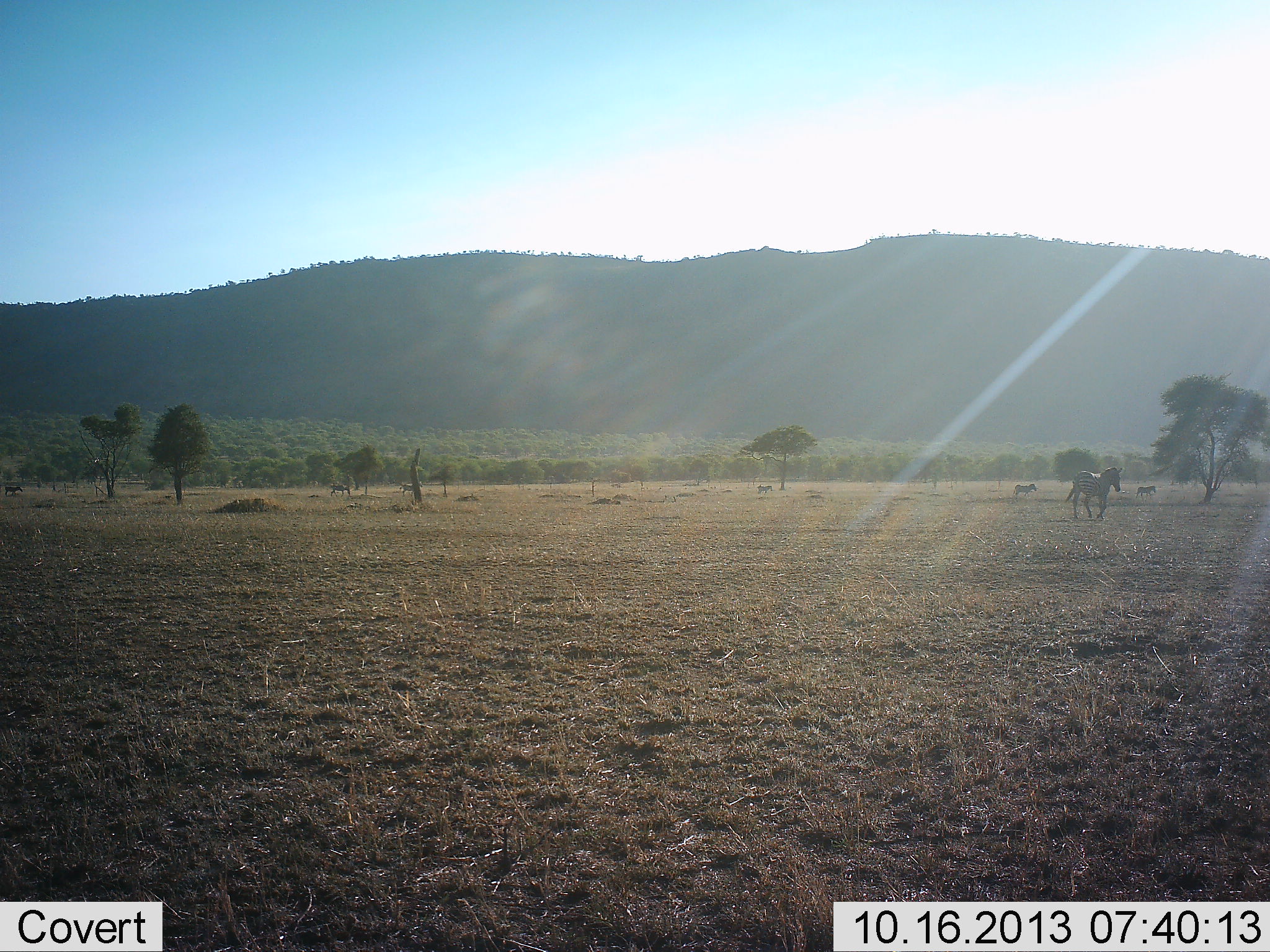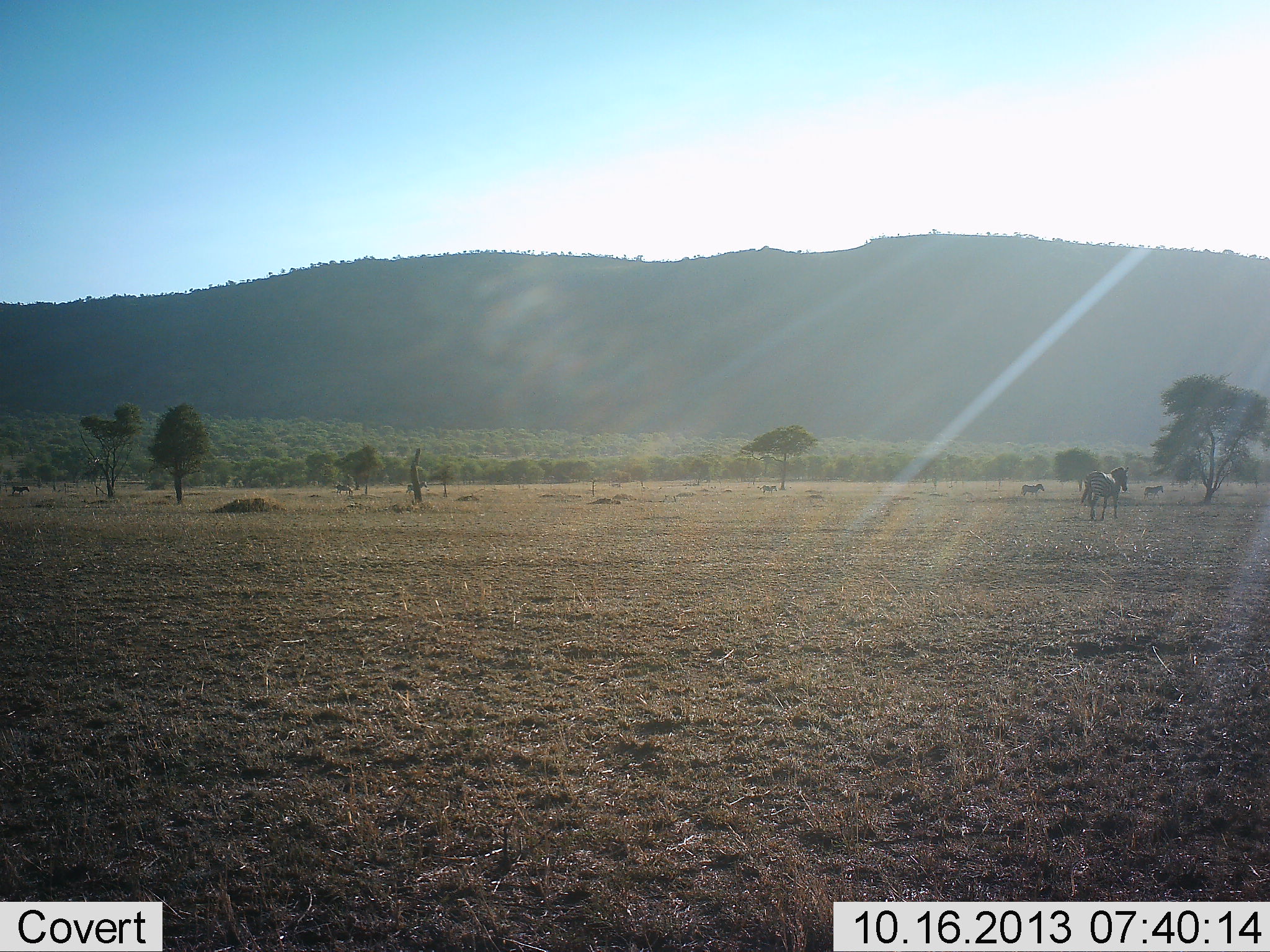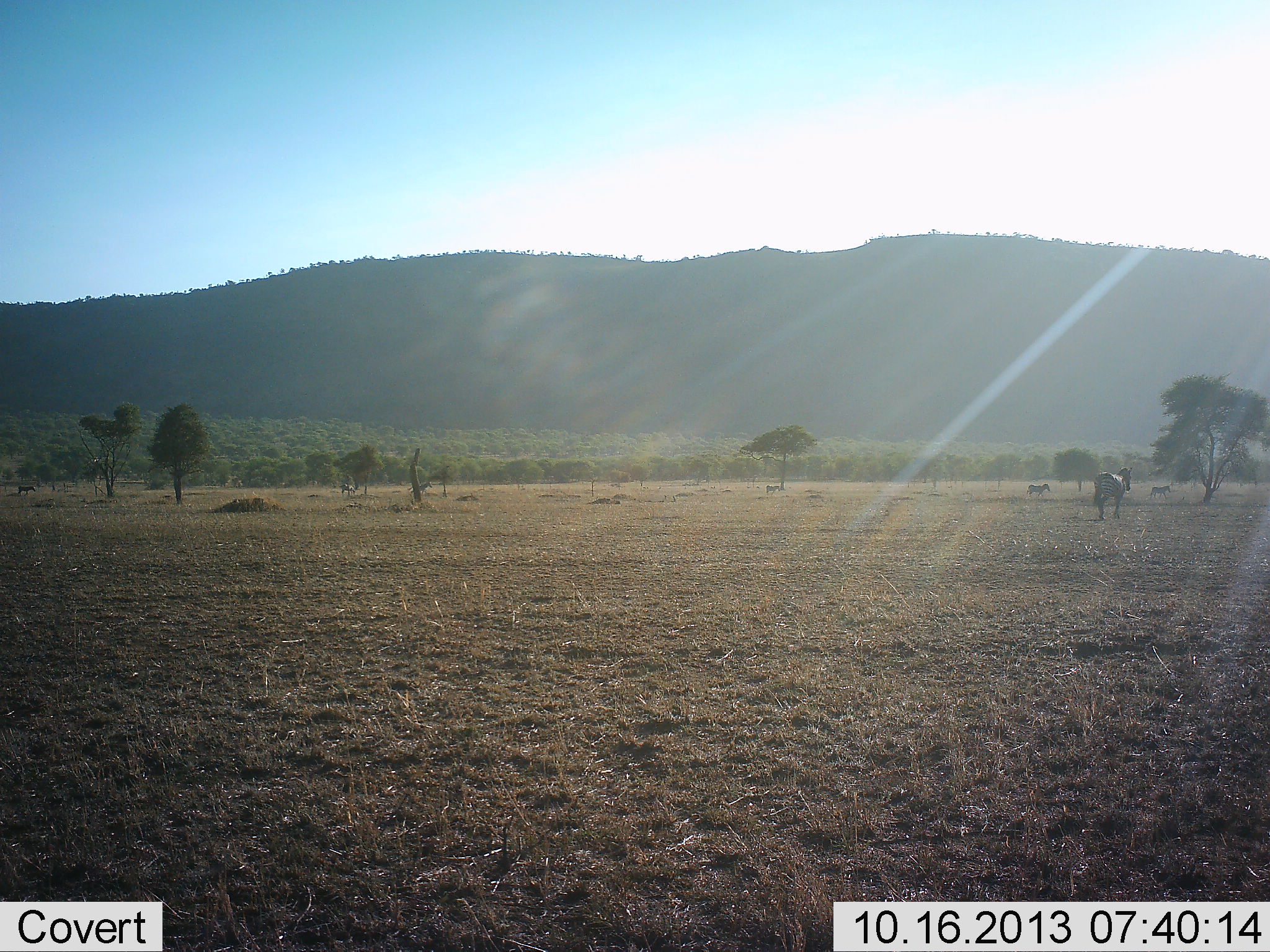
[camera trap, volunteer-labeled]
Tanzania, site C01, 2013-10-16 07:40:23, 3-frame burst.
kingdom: Animalia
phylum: Chordata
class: Mammalia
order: Perissodactyla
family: Equidae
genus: Equus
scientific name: Equus quagga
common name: plains zebra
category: zebra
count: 7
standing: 0%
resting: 0%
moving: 100%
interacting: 0%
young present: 0%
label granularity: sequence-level